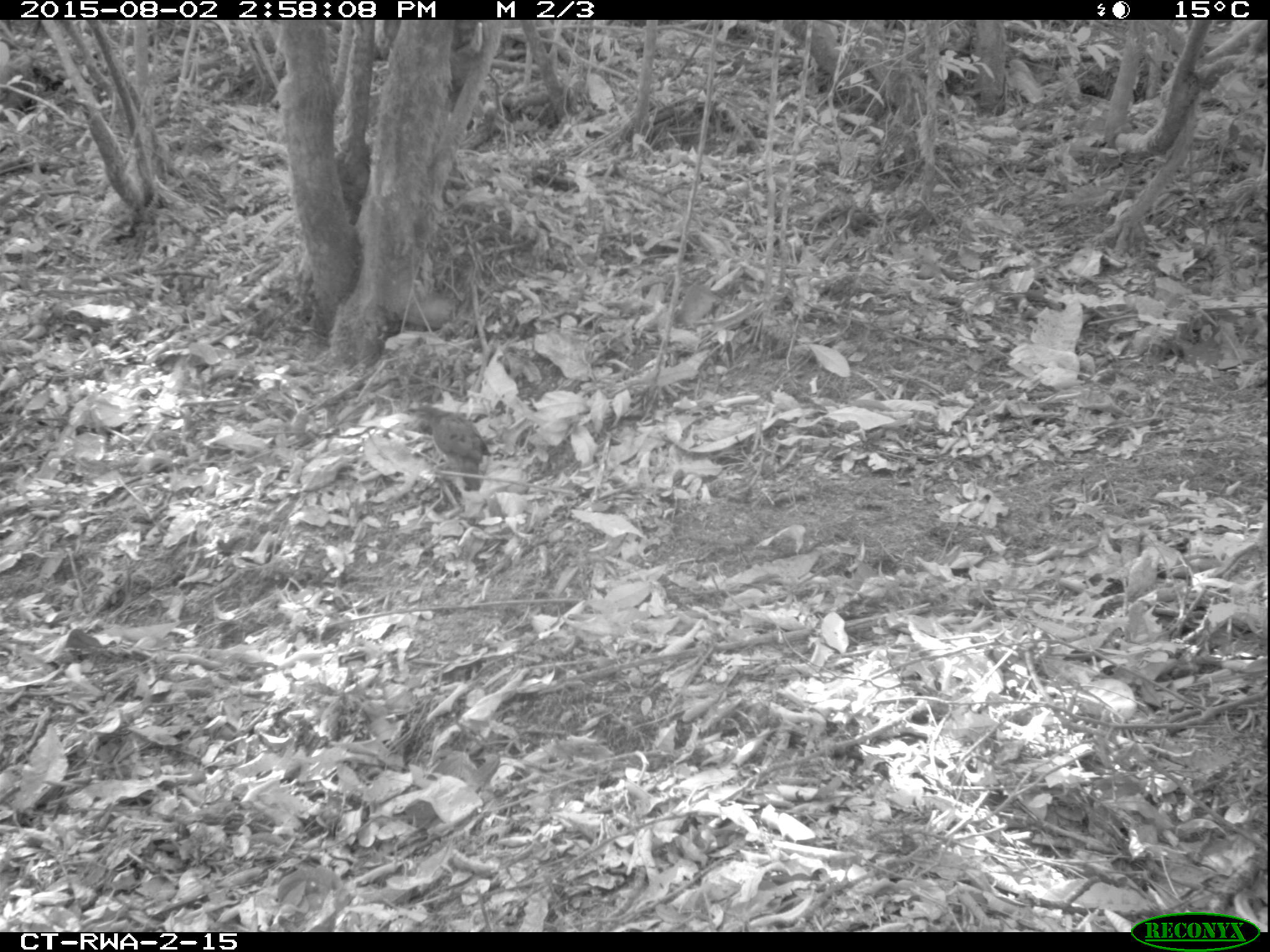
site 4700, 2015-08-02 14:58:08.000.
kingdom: Animalia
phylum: Chordata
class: Aves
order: Columbiformes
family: Columbidae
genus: Turtur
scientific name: Turtur tympanistria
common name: tambourine dove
Turtur tympanistria (tambourine dove), count 1.